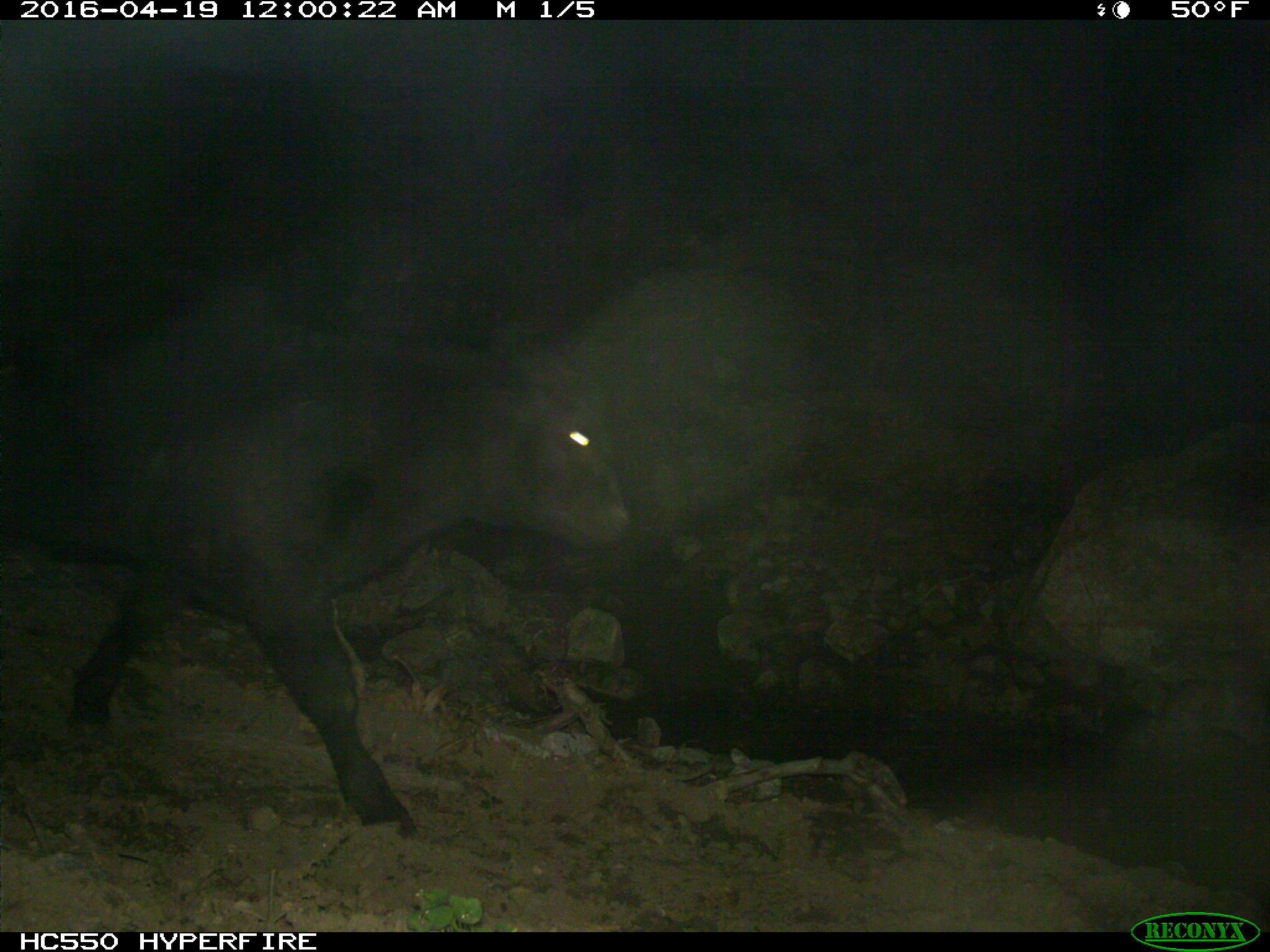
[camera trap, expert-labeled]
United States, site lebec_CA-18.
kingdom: Animalia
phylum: Chordata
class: Mammalia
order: Artiodactyla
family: Bovidae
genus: Bos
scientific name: Bos taurus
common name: domestic cow